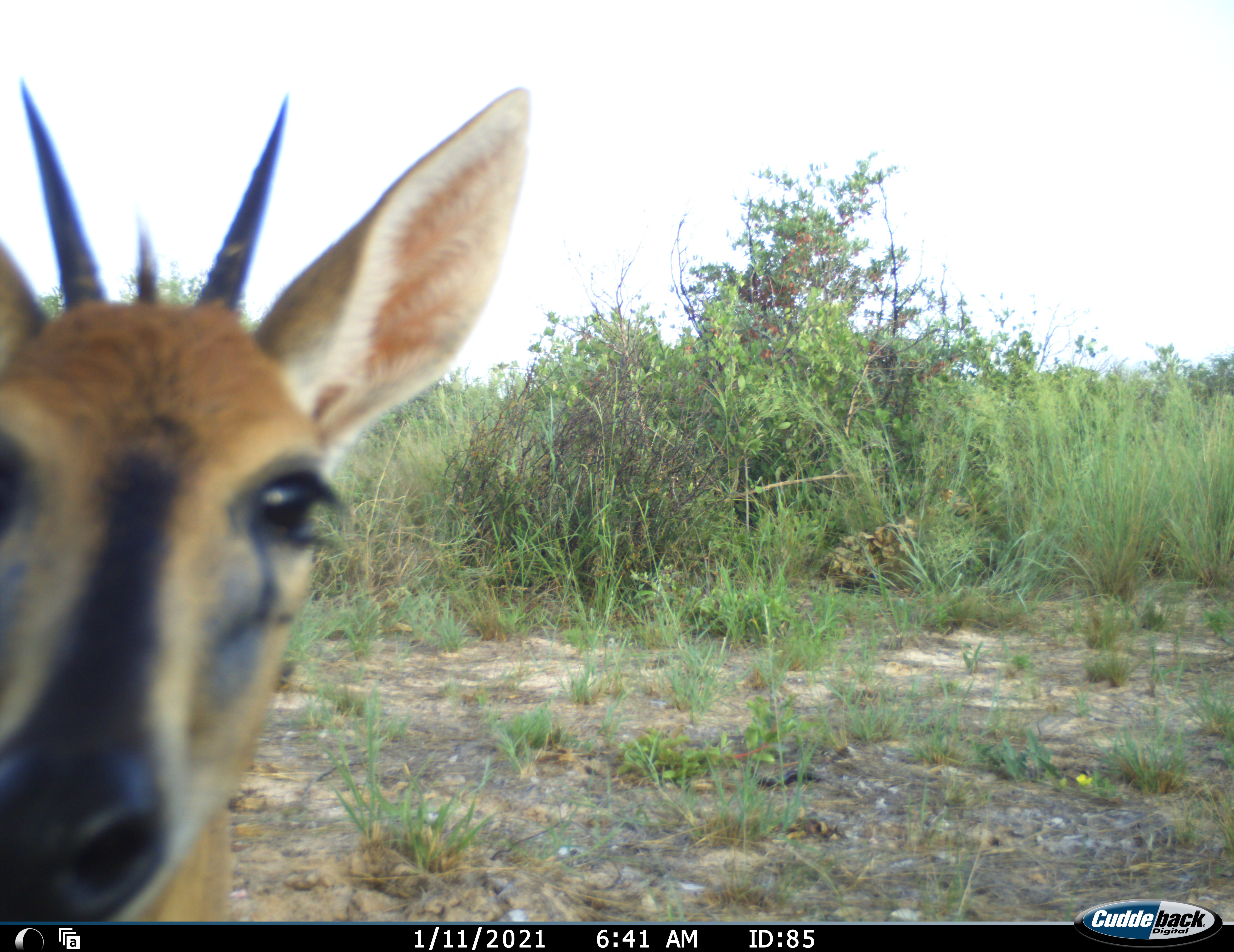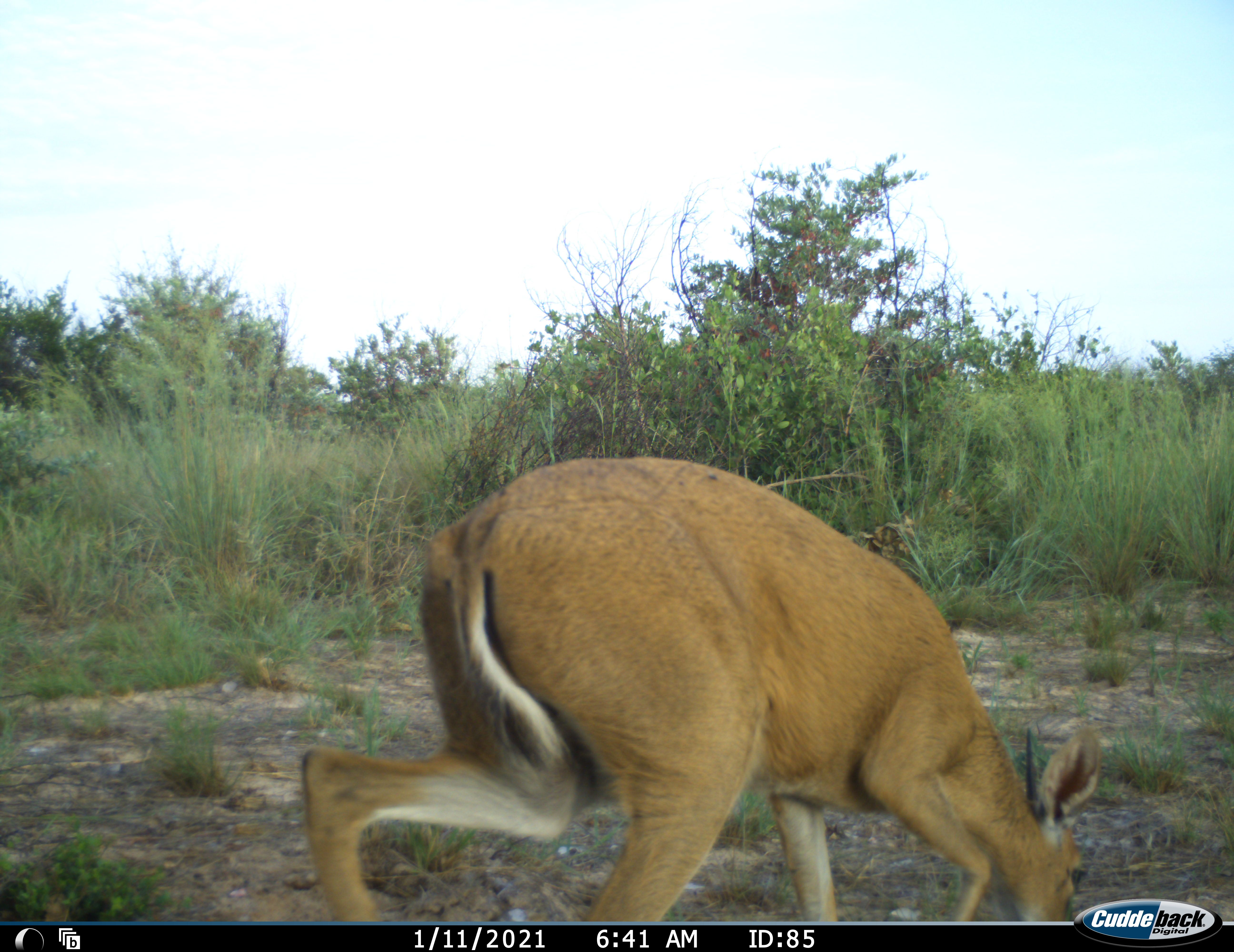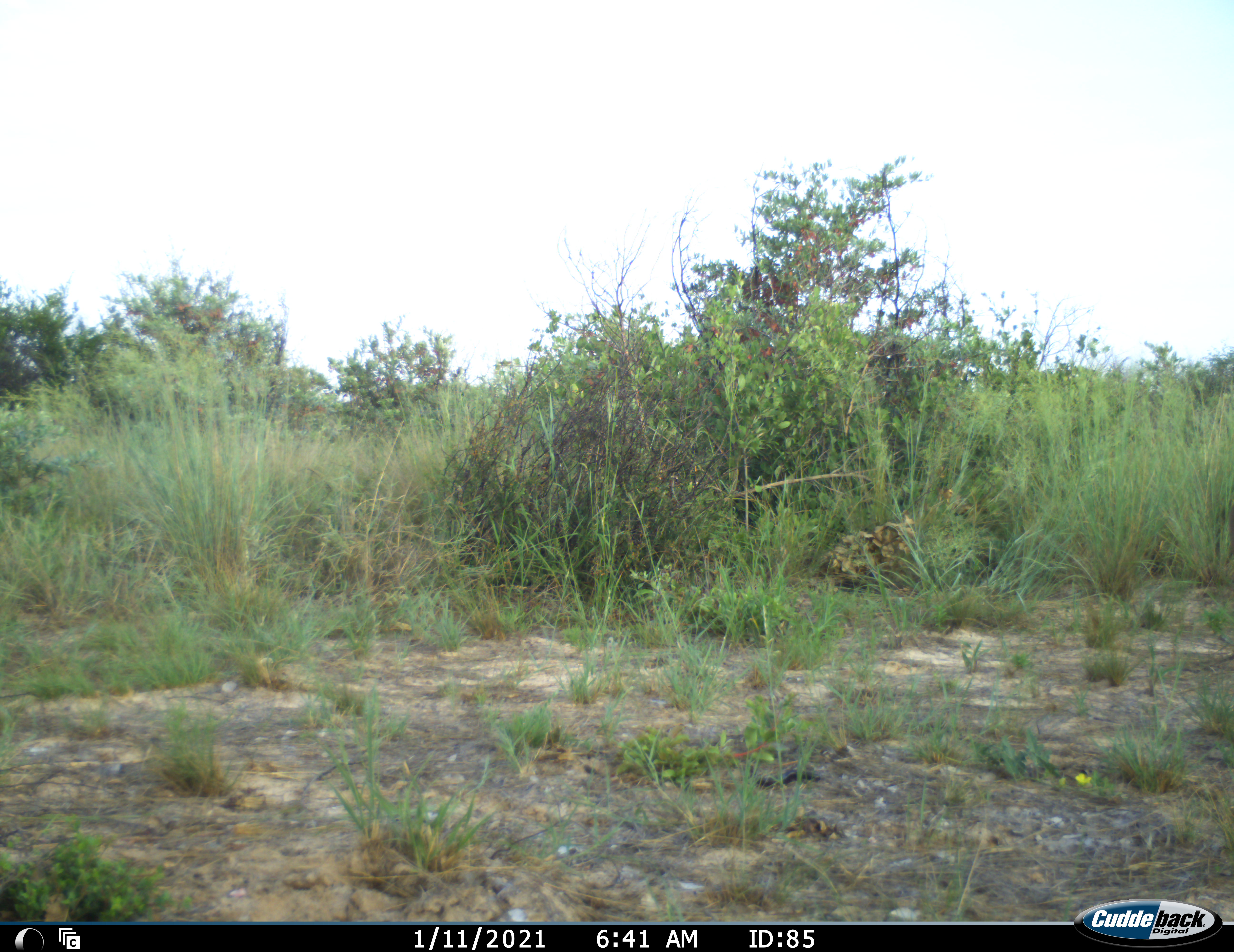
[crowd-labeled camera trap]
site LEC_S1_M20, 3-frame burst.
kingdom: Animalia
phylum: Chordata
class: Mammalia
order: Artiodactyla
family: Bovidae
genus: Sylvicapra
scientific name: Sylvicapra grimmia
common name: common duiker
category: duikercommongrey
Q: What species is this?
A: Duikercommongrey (common duiker) (Sylvicapra grimmia).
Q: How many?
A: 1.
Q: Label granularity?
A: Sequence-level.